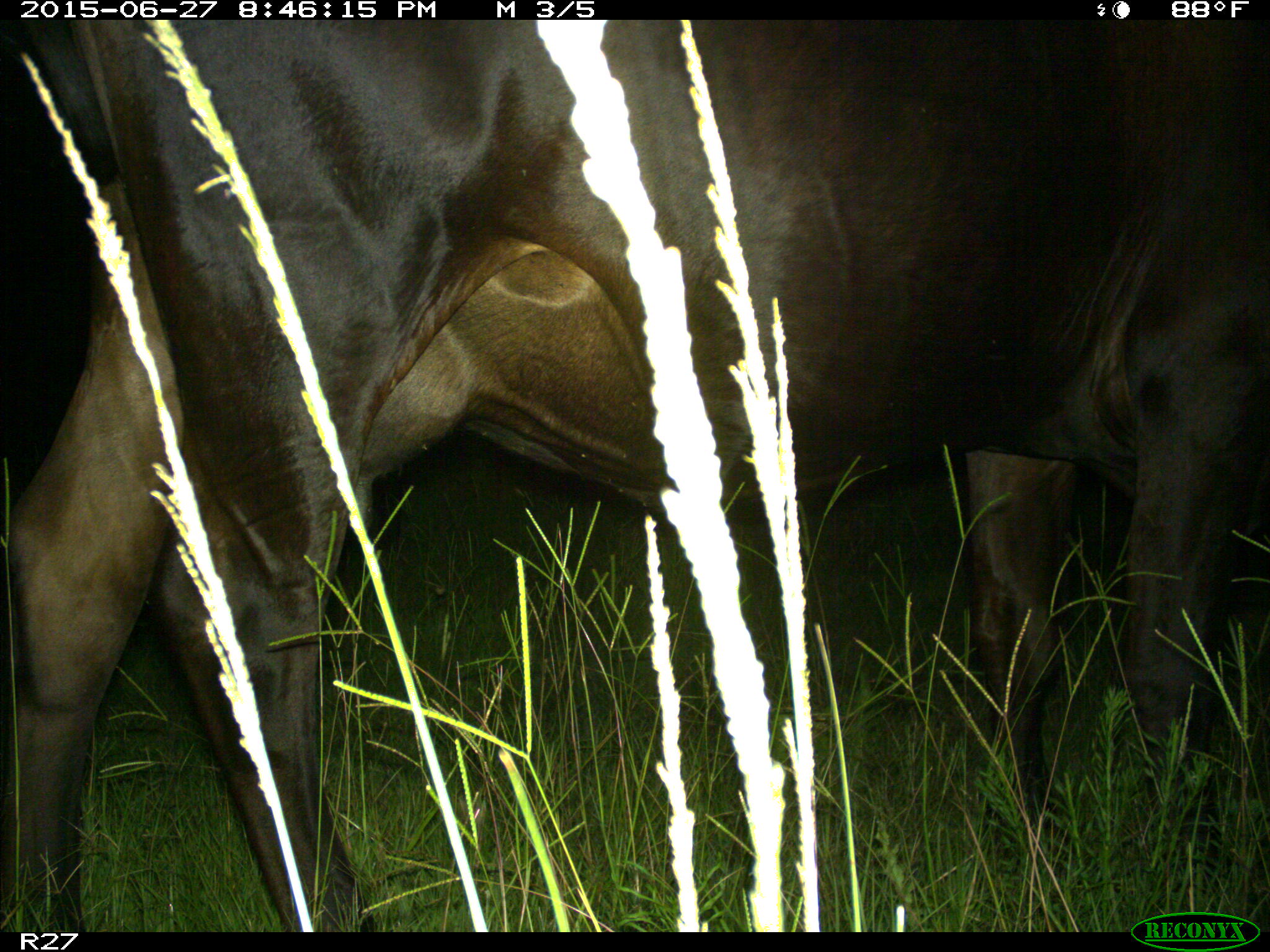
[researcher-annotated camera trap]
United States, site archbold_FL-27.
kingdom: Animalia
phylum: Chordata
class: Mammalia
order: Artiodactyla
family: Bovidae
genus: Bos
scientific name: Bos taurus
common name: domestic cow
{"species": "Bos taurus (domestic cow)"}